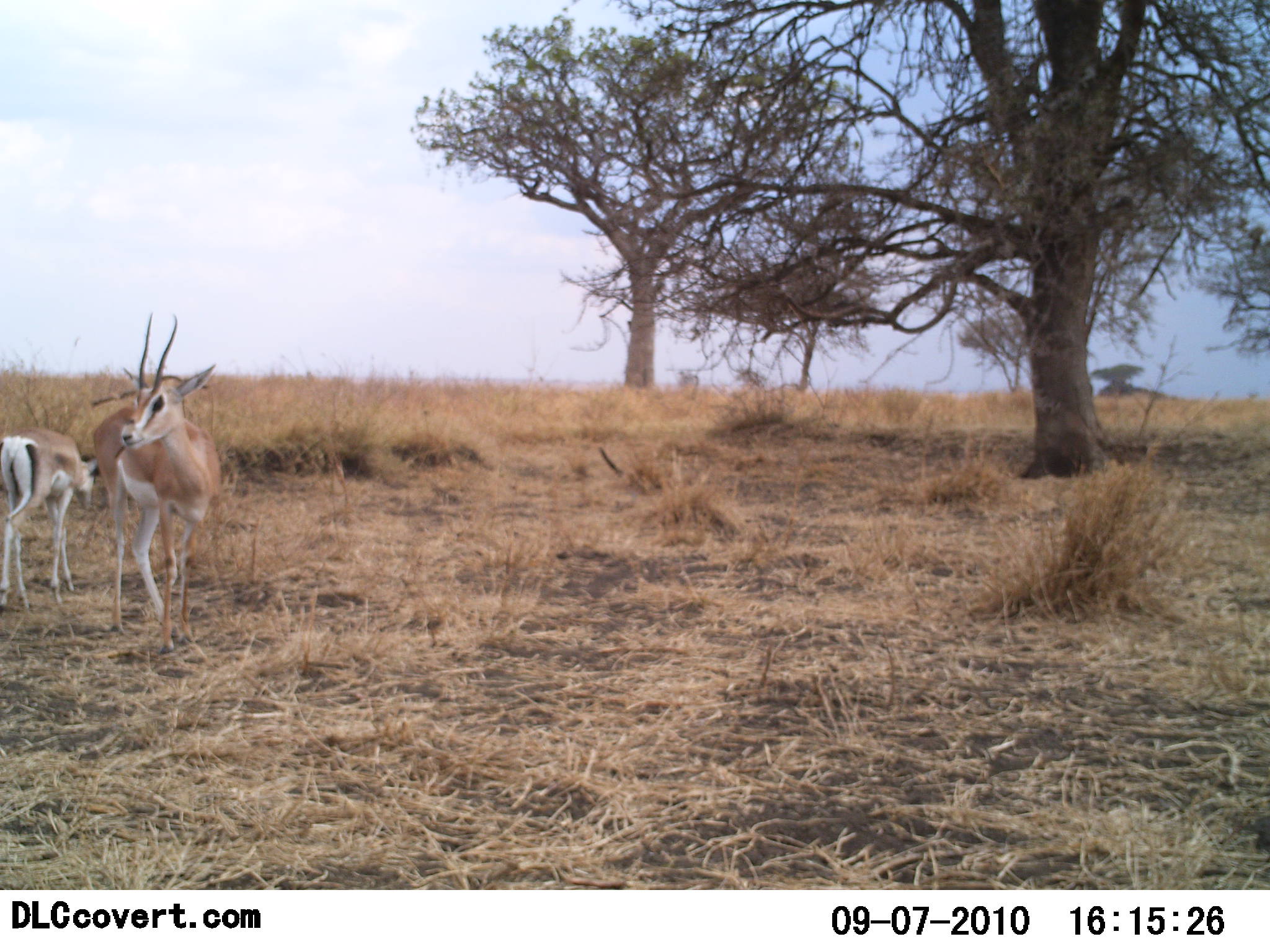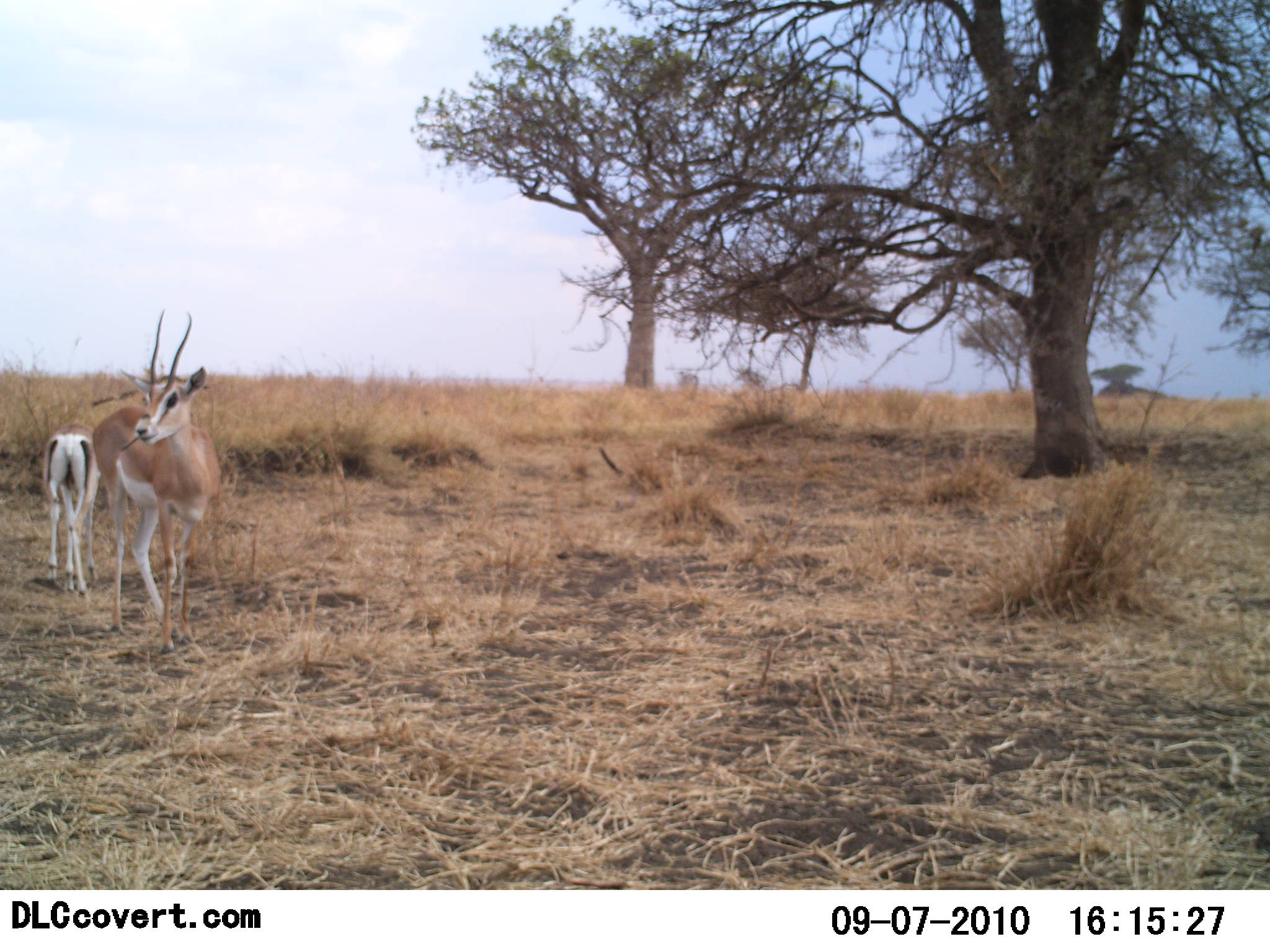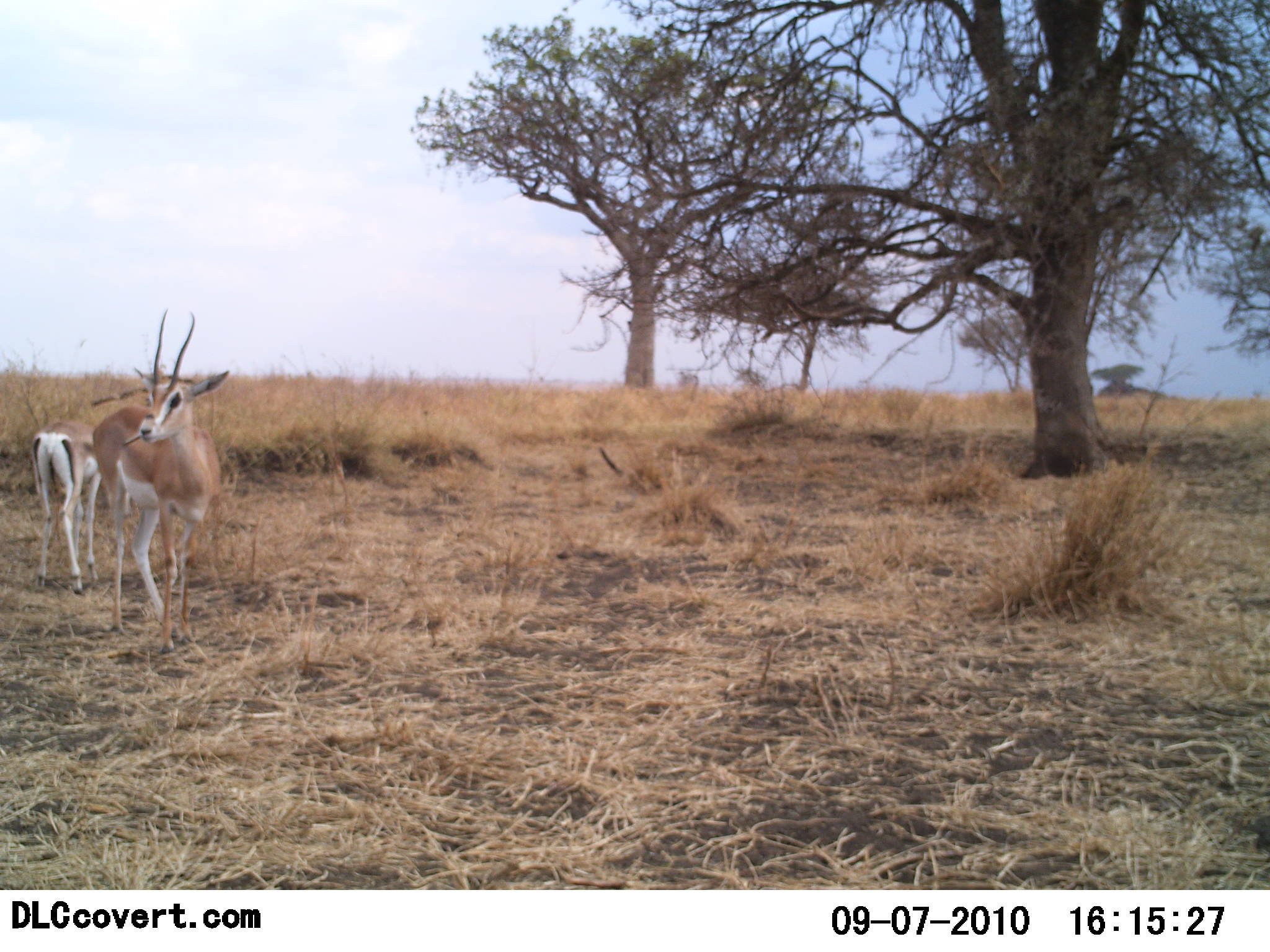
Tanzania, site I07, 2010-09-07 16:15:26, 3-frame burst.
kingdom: Animalia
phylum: Chordata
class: Mammalia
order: Artiodactyla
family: Bovidae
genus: Nanger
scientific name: Nanger granti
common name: grant's gazelle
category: gazellegrants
Gazellegrants (grant's gazelle) (Nanger granti), count 2. Behavior (volunteer vote fractions): standing 80%, resting 0%, moving 27%, interacting 0%. Young present (vote fraction): 27%. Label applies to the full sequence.